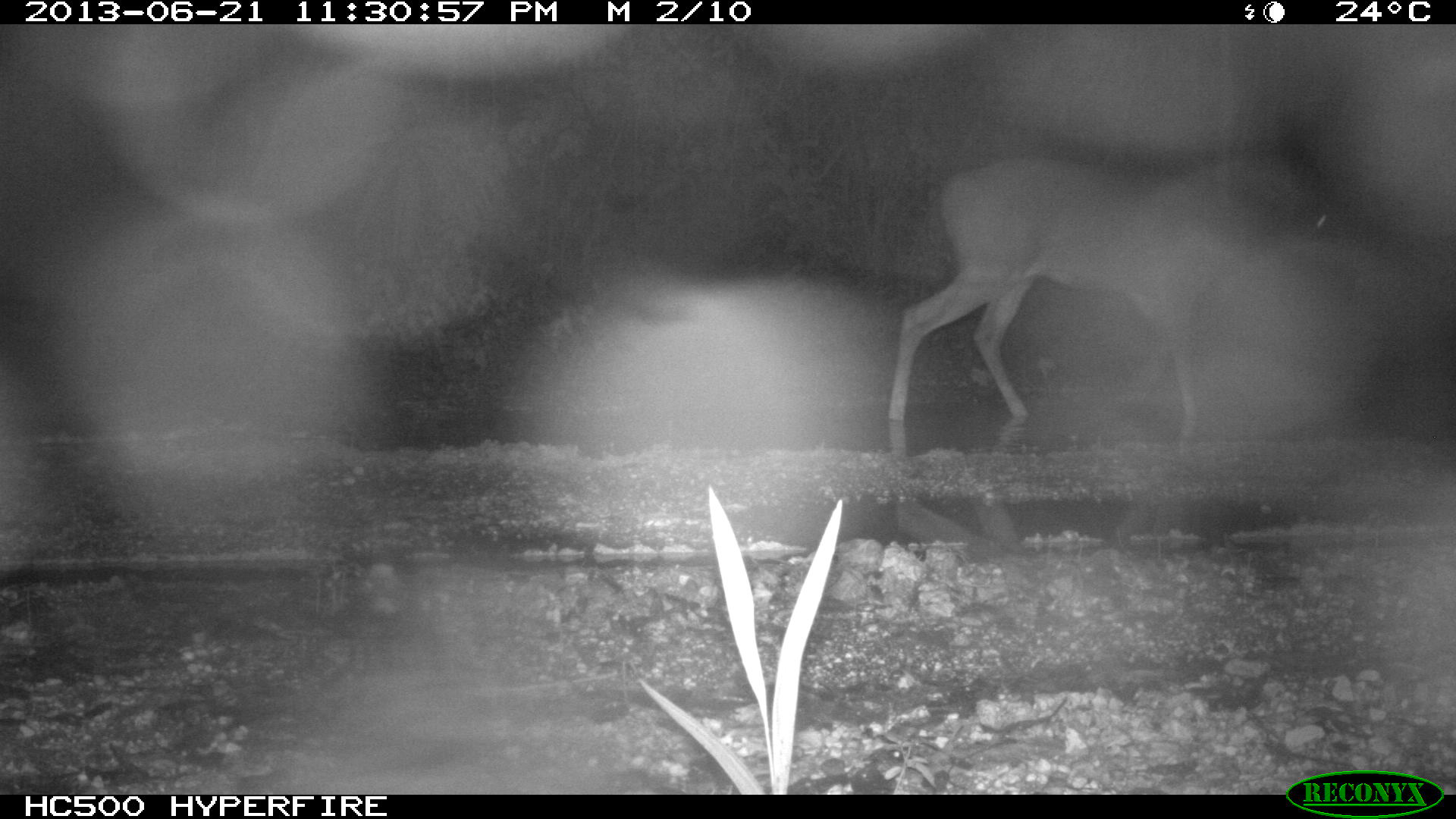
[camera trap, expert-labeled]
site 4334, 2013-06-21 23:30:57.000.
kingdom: Animalia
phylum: Chordata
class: Mammalia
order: Artiodactyla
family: Cervidae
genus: Odocoileus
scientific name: Odocoileus virginianus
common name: white-tailed deer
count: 1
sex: female